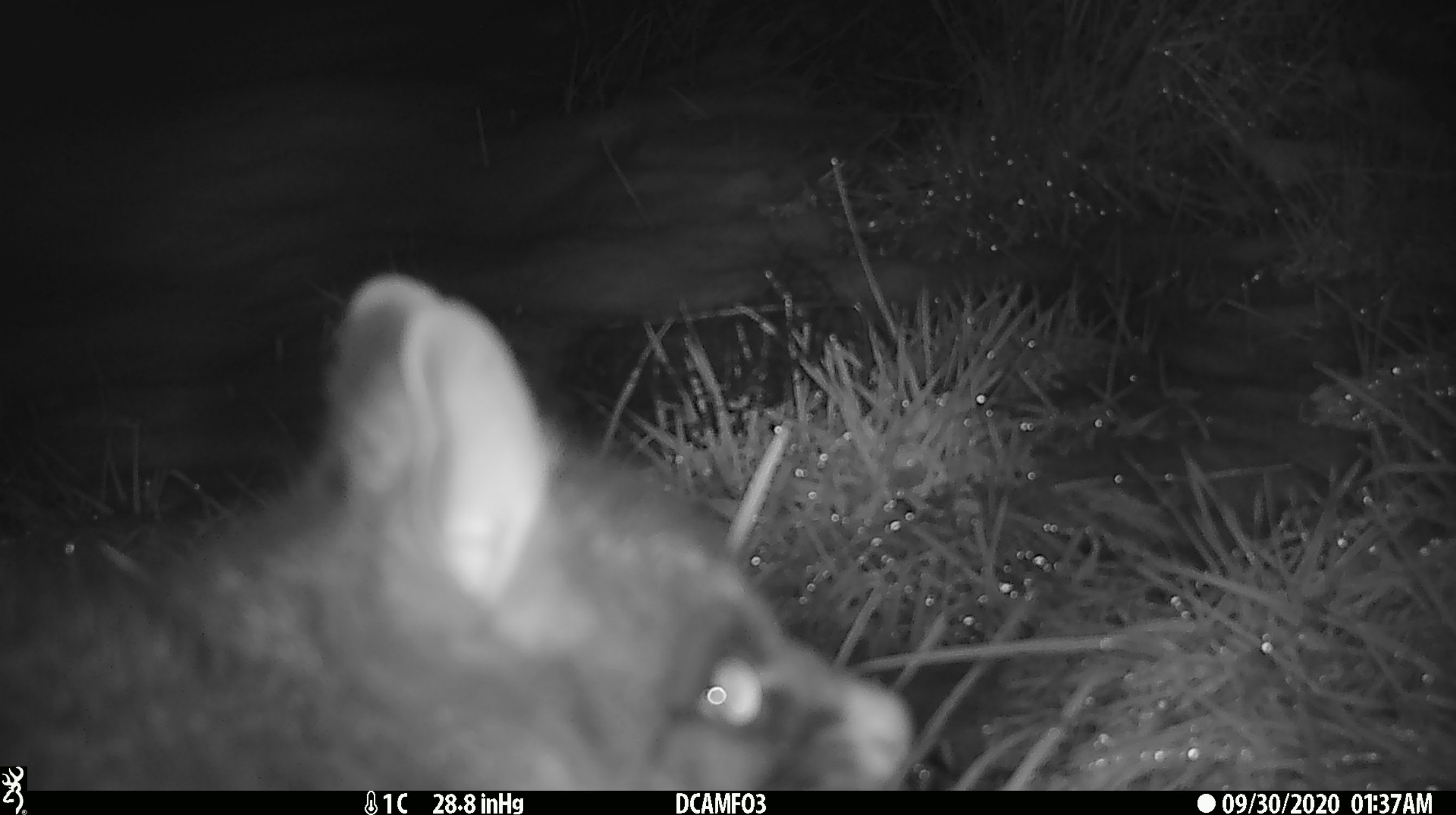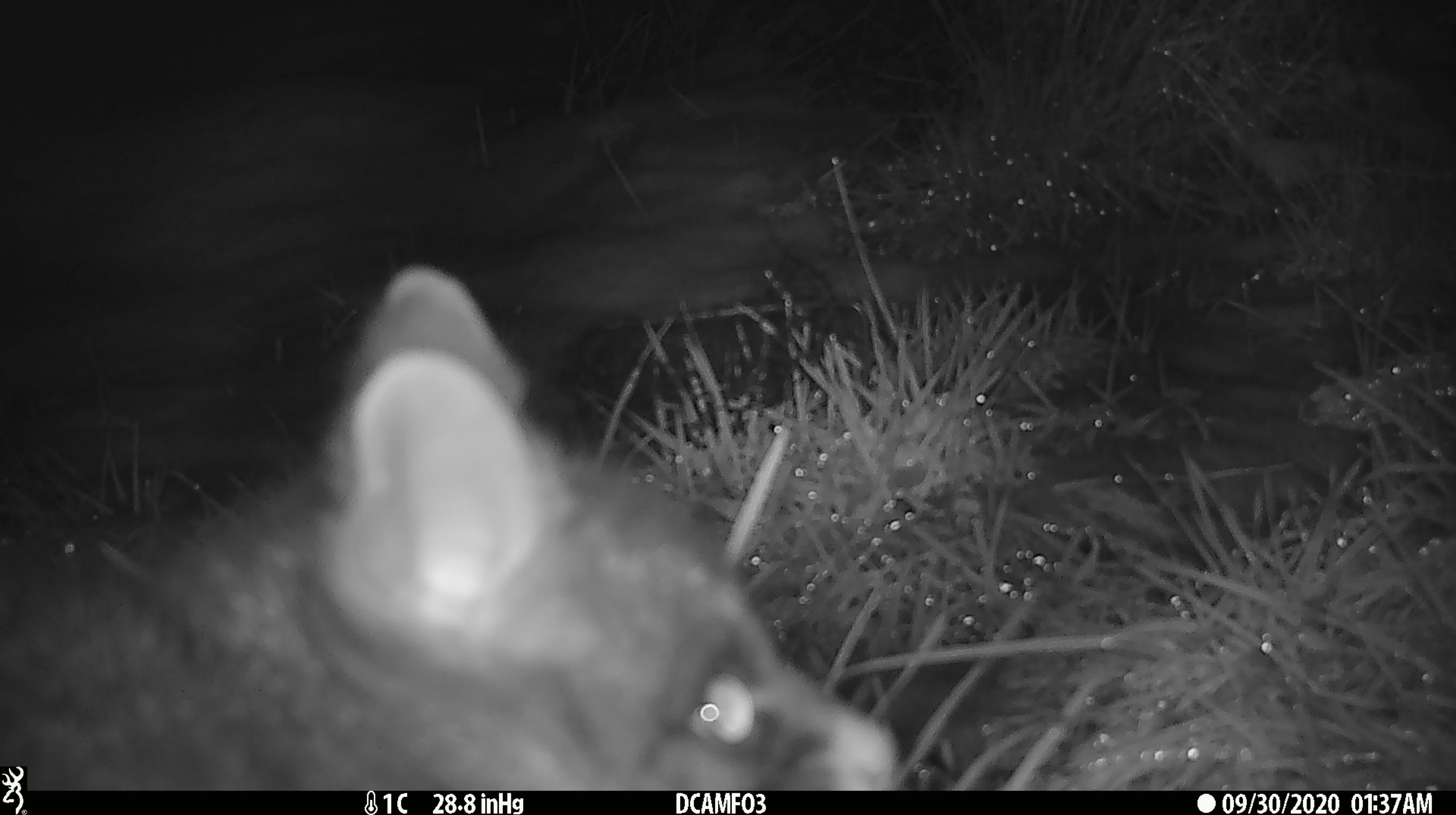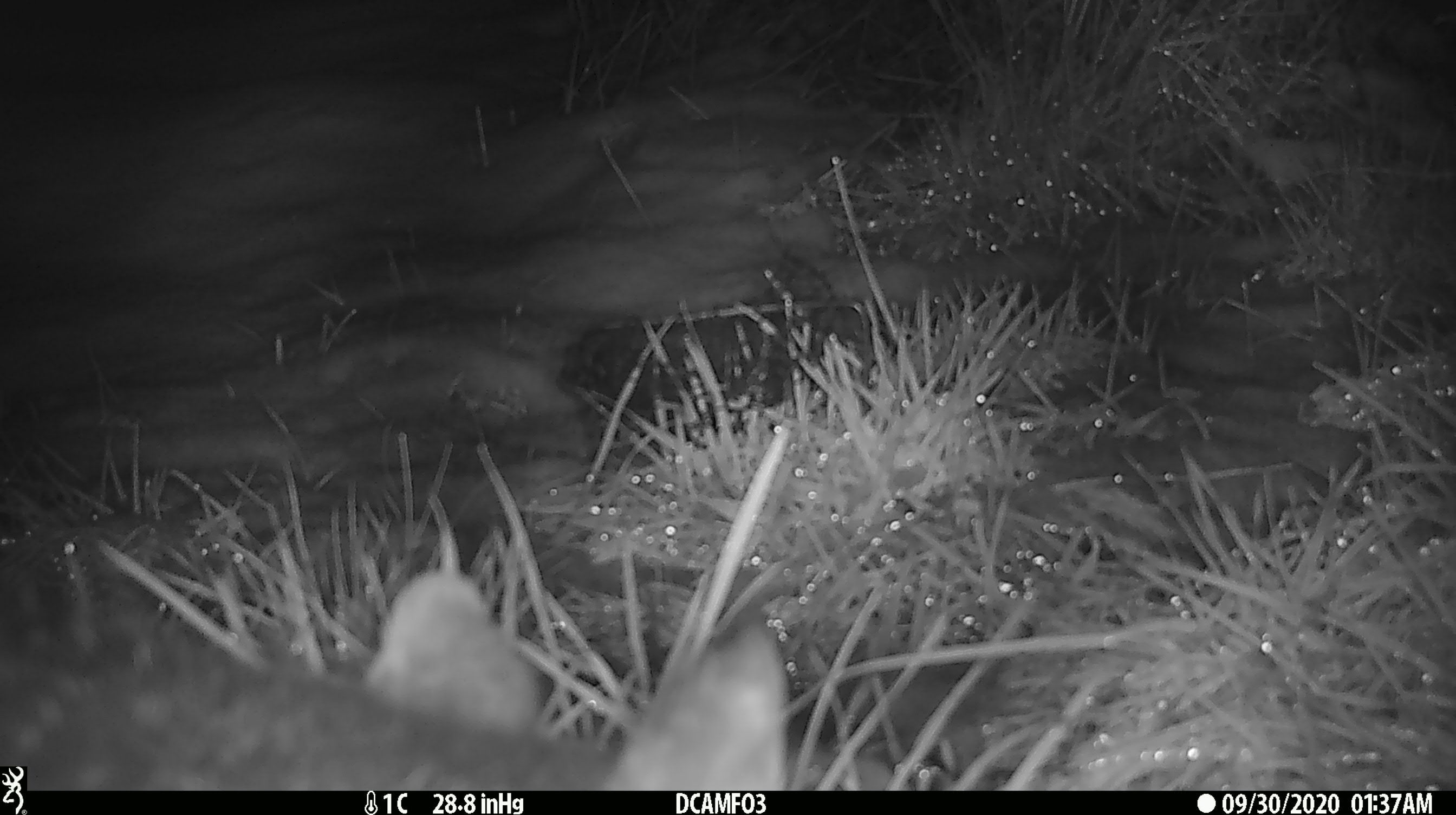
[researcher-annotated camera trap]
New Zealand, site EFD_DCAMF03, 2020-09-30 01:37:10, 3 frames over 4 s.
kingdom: Animalia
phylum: Chordata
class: Mammalia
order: Diprotodontia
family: Phalangeridae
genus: Trichosurus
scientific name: Trichosurus vulpecula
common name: common brushtail possum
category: possum